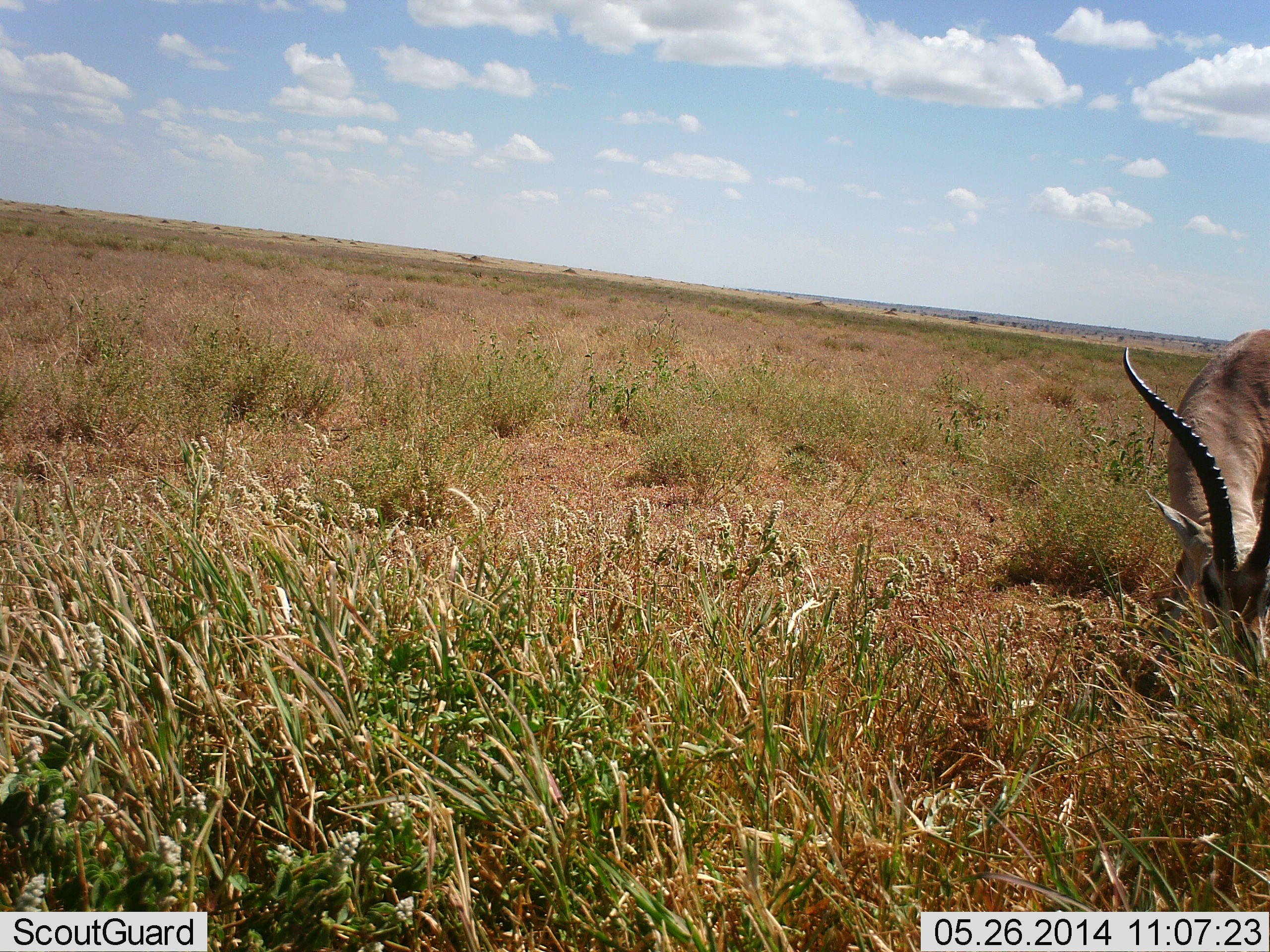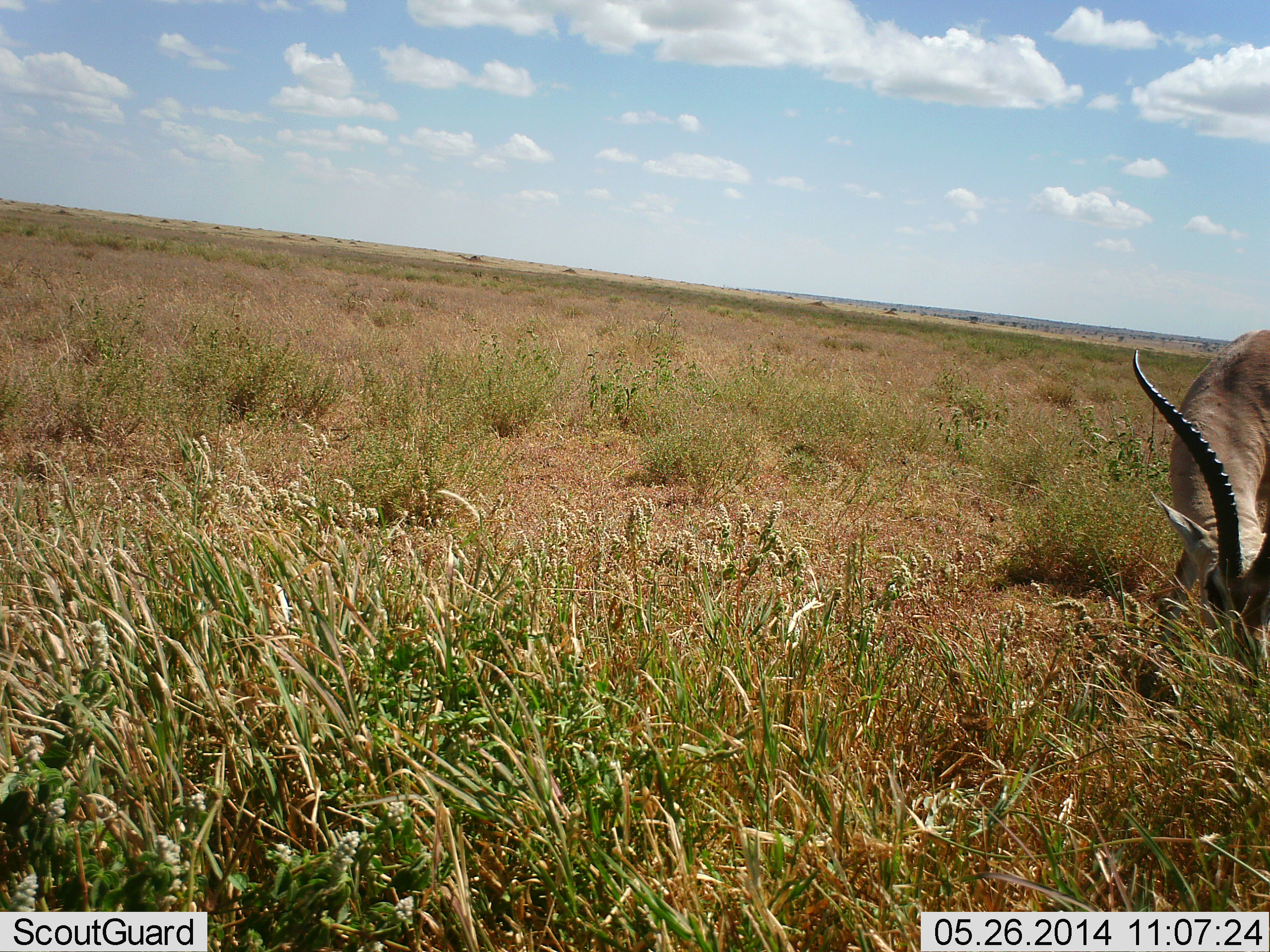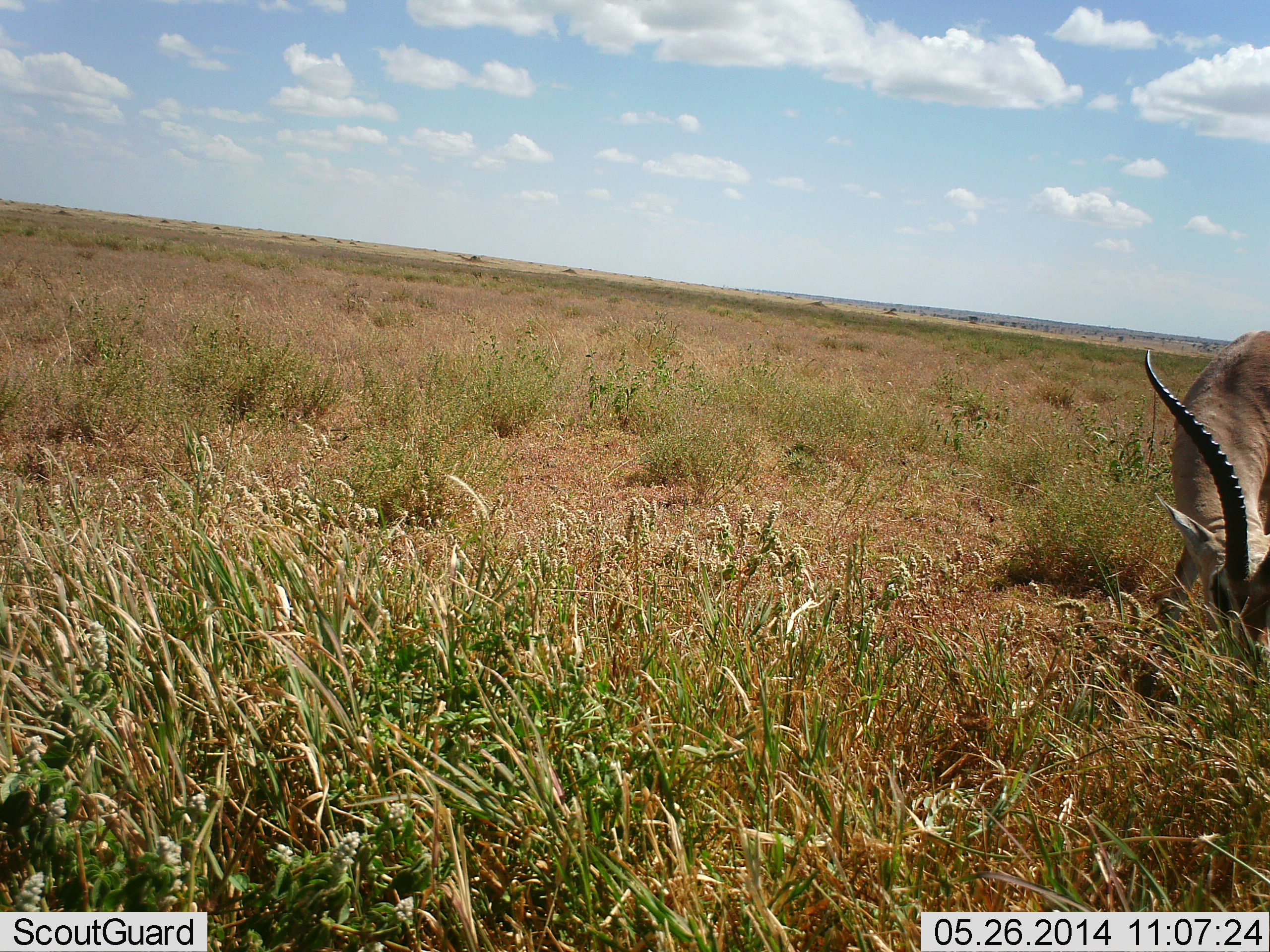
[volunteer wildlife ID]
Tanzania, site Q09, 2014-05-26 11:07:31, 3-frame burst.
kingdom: Animalia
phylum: Chordata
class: Mammalia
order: Artiodactyla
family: Bovidae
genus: Eudorcas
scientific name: Eudorcas thomsonii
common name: thomson's gazelle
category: gazellethomsons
Gazellethomsons (thomson's gazelle) (Eudorcas thomsonii), count 1. Behavior (volunteer vote fractions): standing 0%, resting 0%, moving 0%, interacting 0%. Young present (vote fraction): 0%. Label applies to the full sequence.